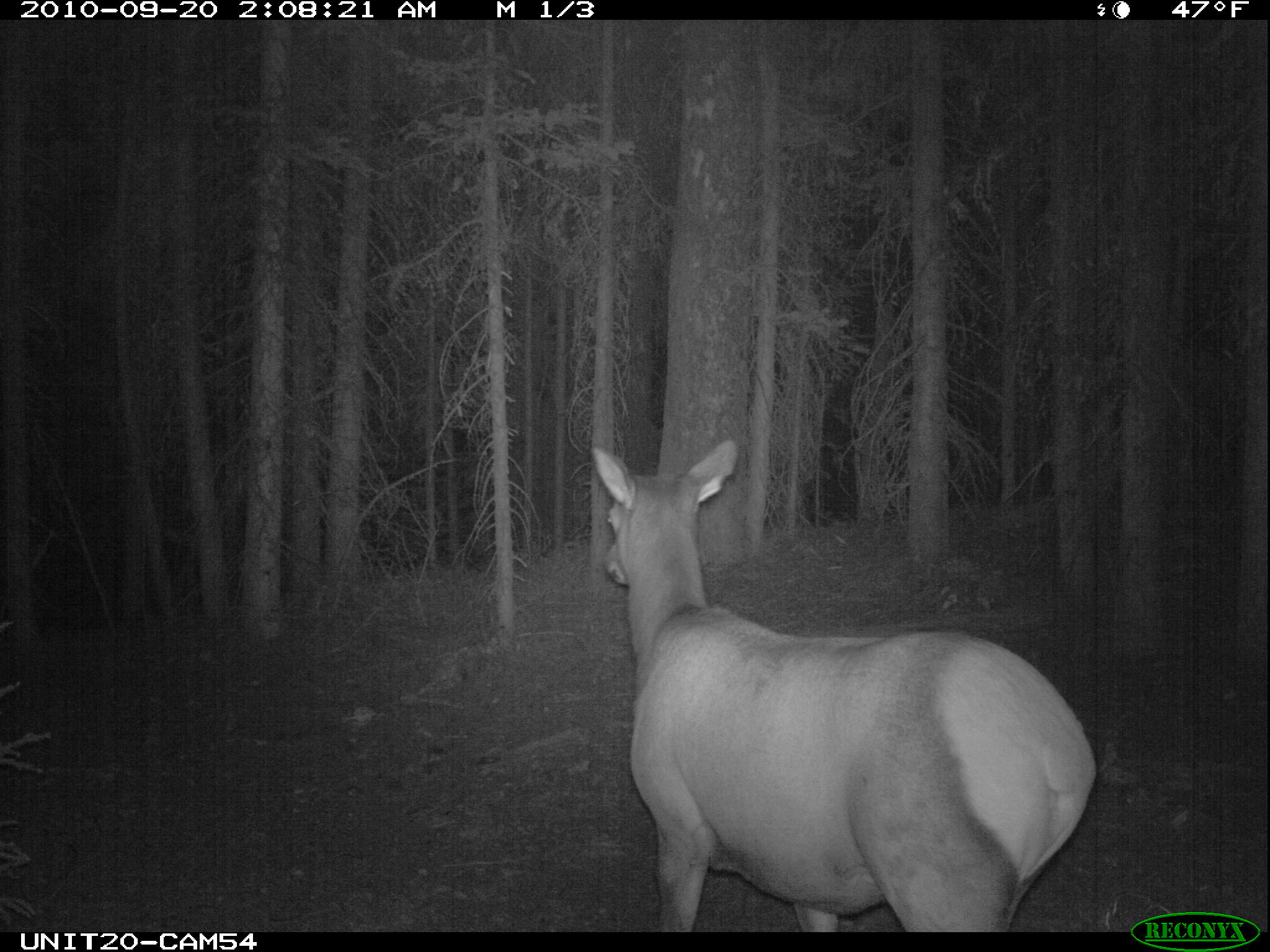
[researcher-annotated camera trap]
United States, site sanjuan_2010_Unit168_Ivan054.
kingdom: Animalia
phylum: Chordata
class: Mammalia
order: Artiodactyla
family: Cervidae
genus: Cervus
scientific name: Cervus elaphus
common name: red deer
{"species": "Cervus elaphus (red deer)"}